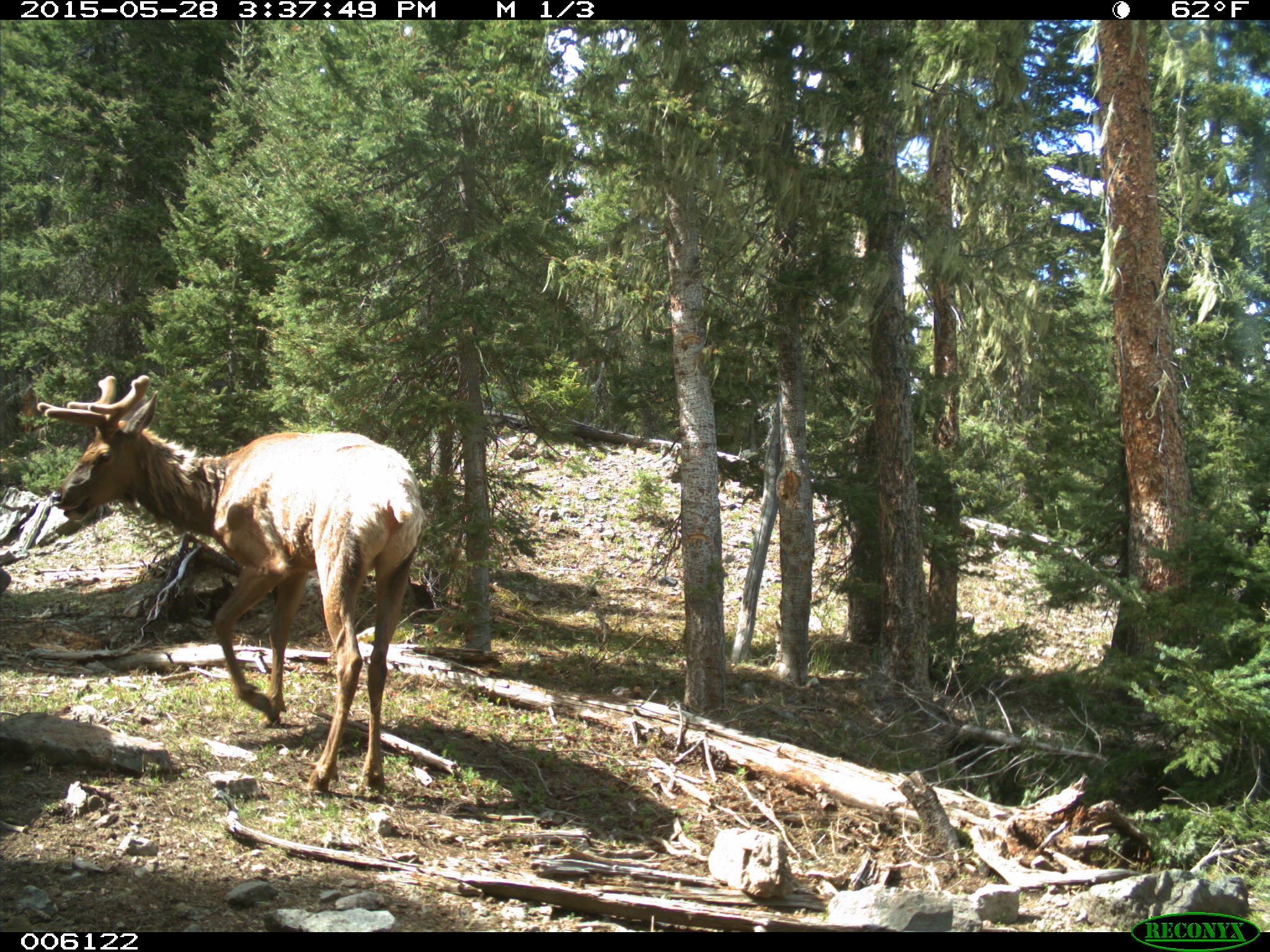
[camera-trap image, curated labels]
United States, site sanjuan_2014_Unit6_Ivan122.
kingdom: Animalia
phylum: Chordata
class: Mammalia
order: Artiodactyla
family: Cervidae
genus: Cervus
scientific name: Cervus elaphus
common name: red deer